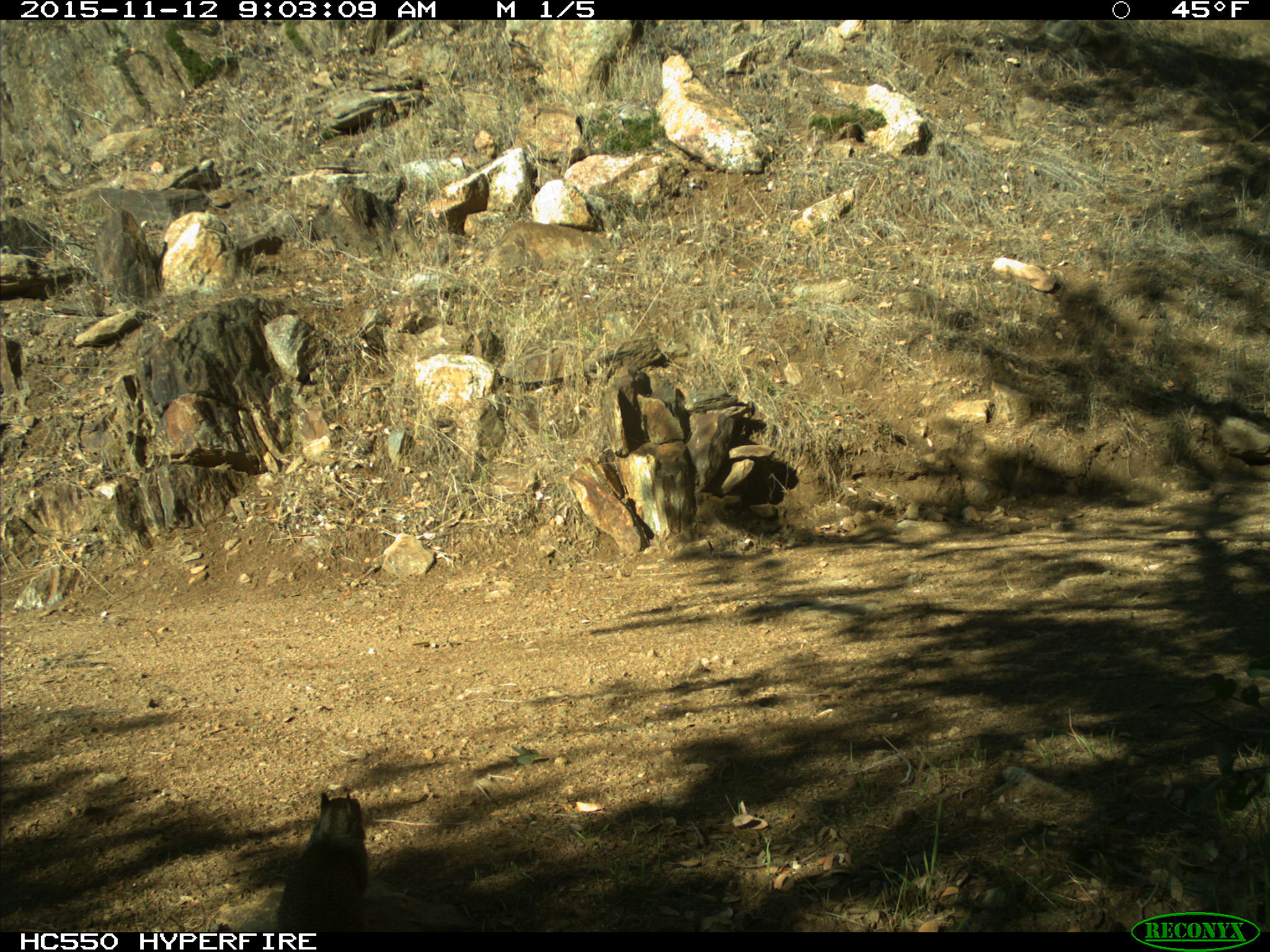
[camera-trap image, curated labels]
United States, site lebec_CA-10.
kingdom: Animalia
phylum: Chordata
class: Mammalia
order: Rodentia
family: Sciuridae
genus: Otospermophilus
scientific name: Otospermophilus beecheyi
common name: california ground squirrel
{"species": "Otospermophilus beecheyi (california ground squirrel)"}